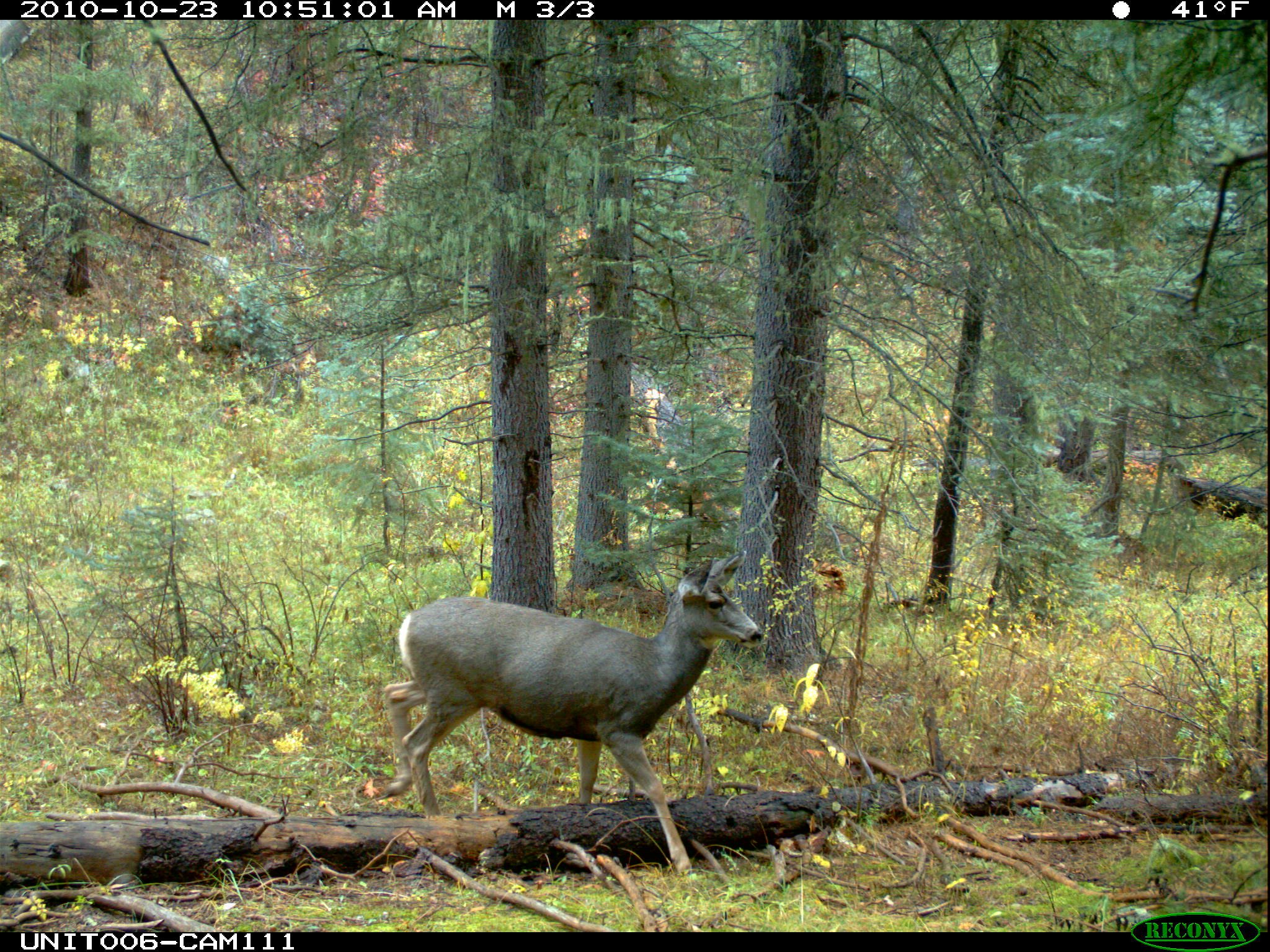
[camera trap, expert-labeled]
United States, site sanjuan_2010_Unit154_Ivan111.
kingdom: Animalia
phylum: Chordata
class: Mammalia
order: Artiodactyla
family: Cervidae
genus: Odocoileus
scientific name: Odocoileus hemionus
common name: mule deer